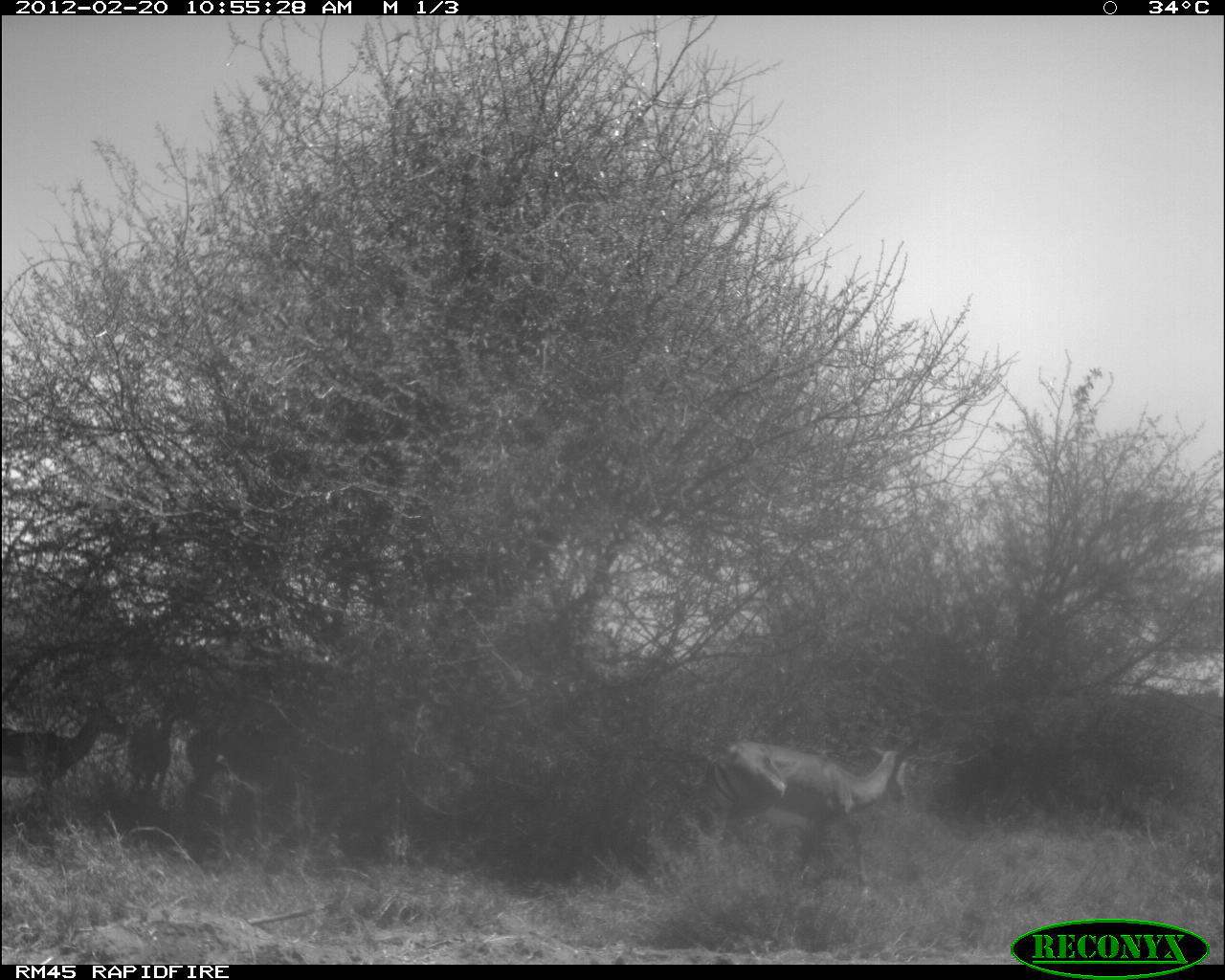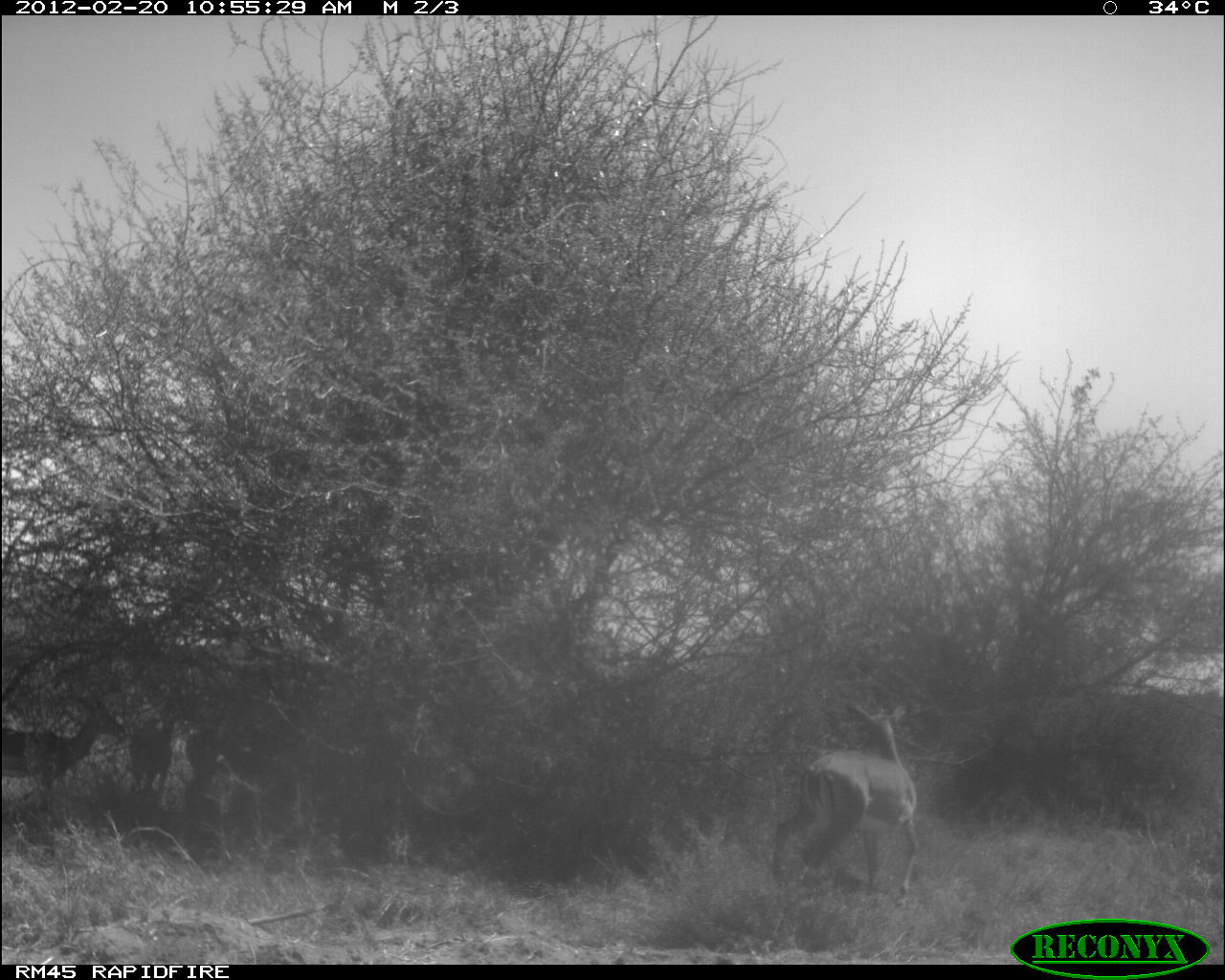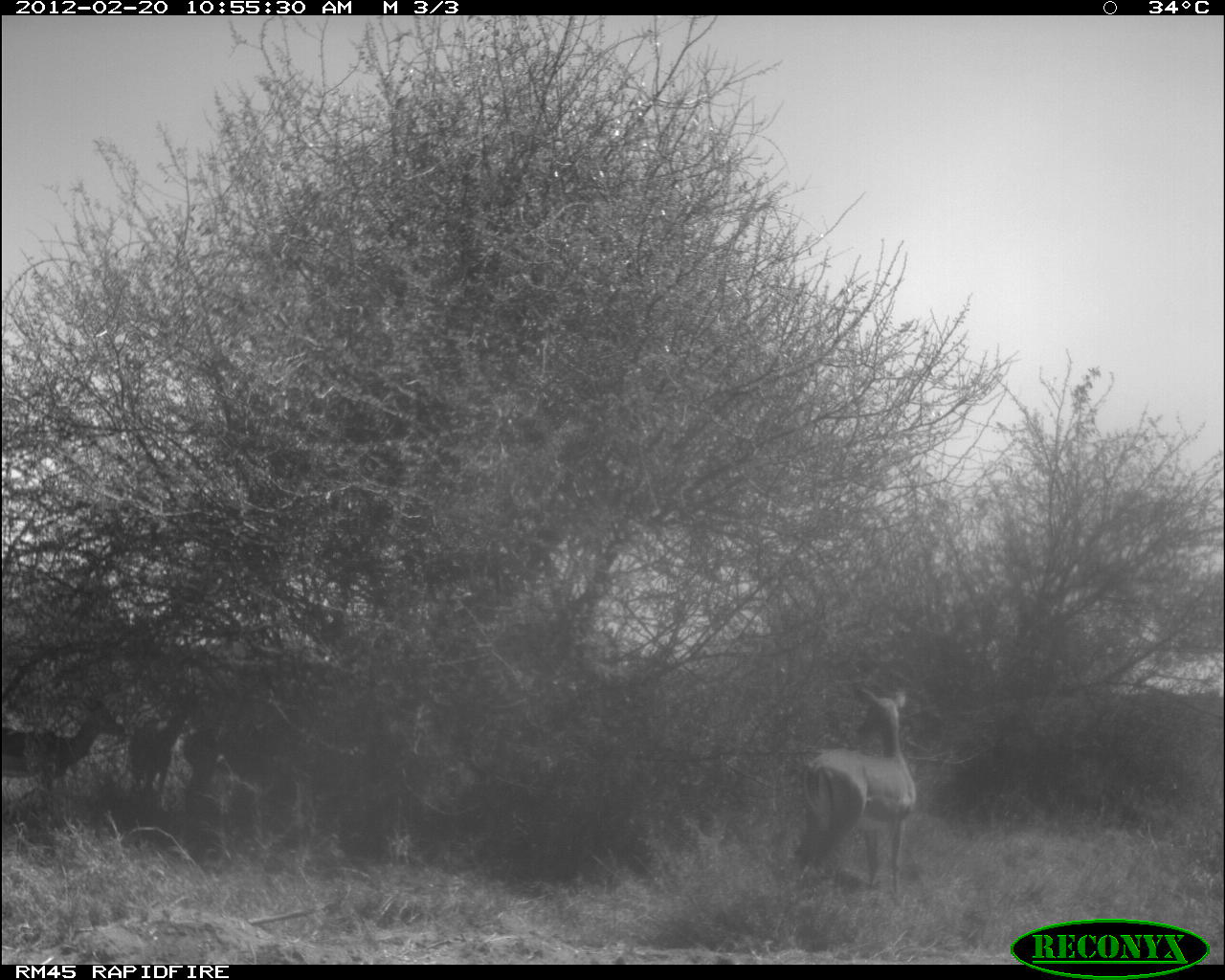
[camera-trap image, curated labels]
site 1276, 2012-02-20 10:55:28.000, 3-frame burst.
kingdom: Animalia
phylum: Chordata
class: Mammalia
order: Artiodactyla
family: Bovidae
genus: Aepyceros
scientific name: Aepyceros melampus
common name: impala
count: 4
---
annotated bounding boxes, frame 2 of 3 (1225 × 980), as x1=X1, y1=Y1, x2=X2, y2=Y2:
aepyceros melampus: x1=769, y1=699, x2=925, y2=894; x1=0, y1=690, x2=124, y2=799; x1=178, y1=723, x2=235, y2=818; x1=125, y1=709, x2=180, y2=803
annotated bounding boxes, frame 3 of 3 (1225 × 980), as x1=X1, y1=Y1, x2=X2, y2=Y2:
aepyceros melampus: x1=788, y1=681, x2=921, y2=888; x1=0, y1=693, x2=128, y2=786; x1=129, y1=711, x2=188, y2=798; x1=180, y1=721, x2=240, y2=798